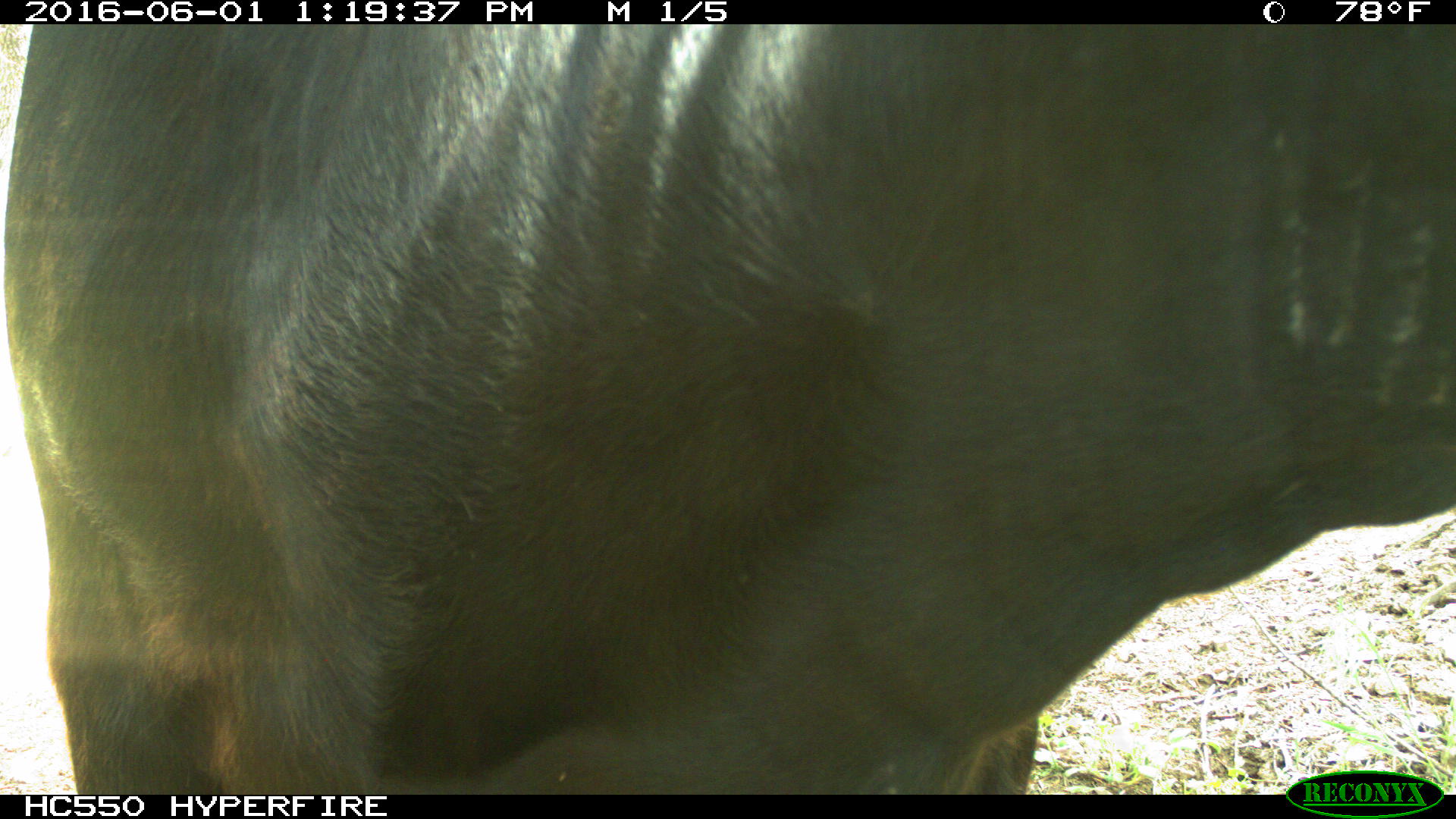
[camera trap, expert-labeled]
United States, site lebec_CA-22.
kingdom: Animalia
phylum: Chordata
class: Mammalia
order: Artiodactyla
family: Bovidae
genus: Bos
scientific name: Bos taurus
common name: domestic cow